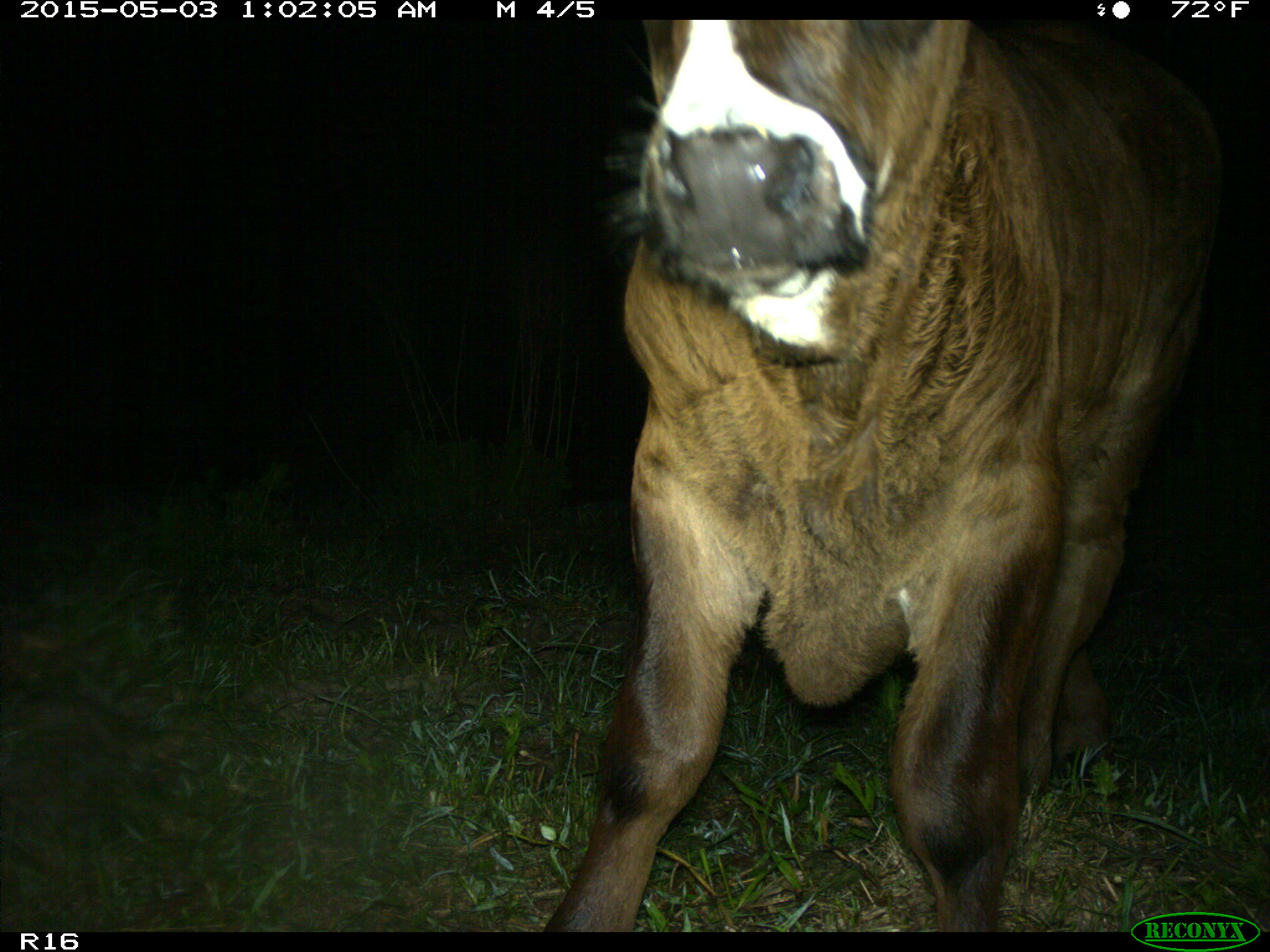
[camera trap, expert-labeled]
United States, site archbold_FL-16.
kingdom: Animalia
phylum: Chordata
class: Mammalia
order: Artiodactyla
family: Bovidae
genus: Bos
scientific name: Bos taurus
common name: domestic cow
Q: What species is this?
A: Bos taurus (domestic cow).